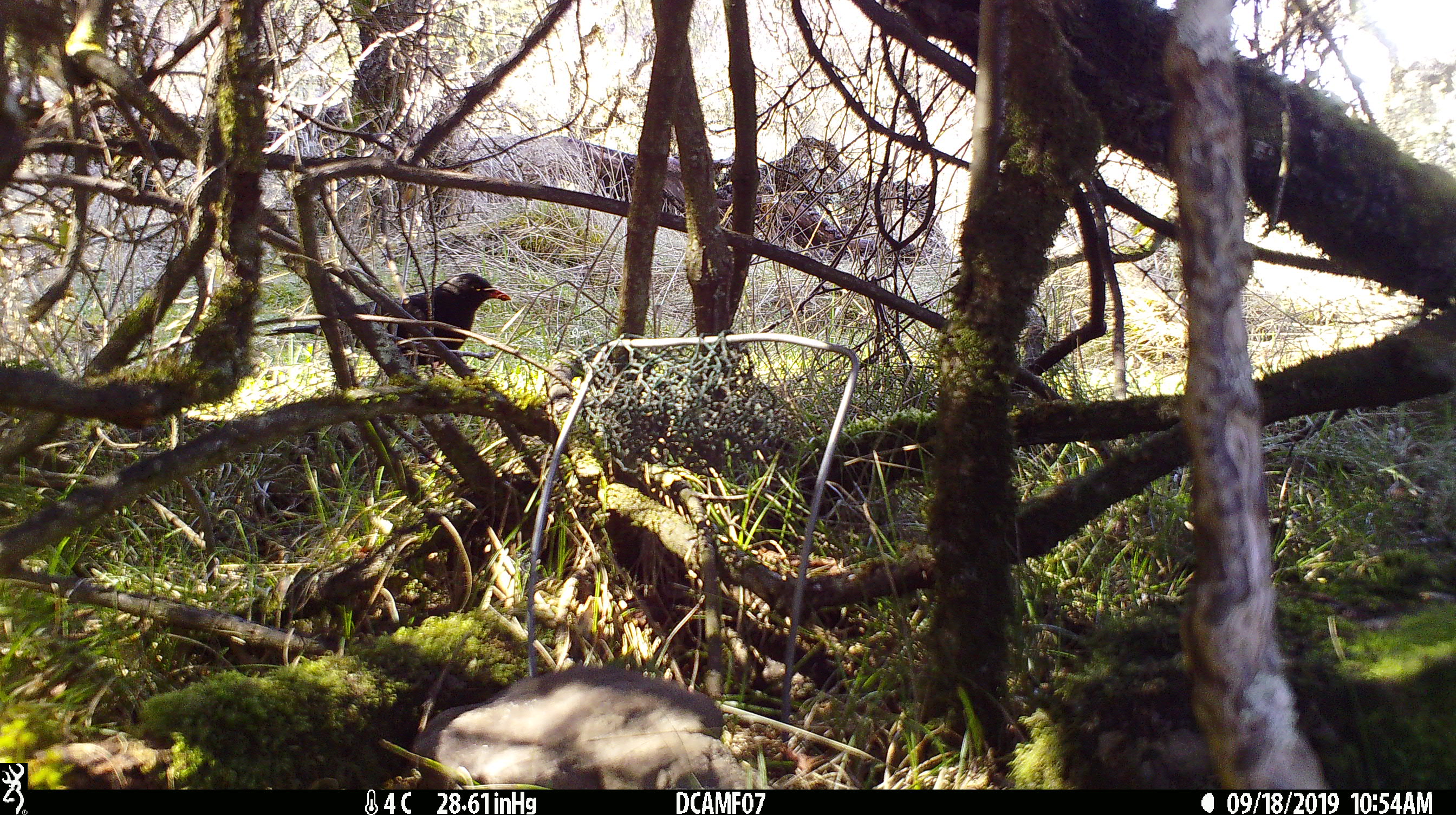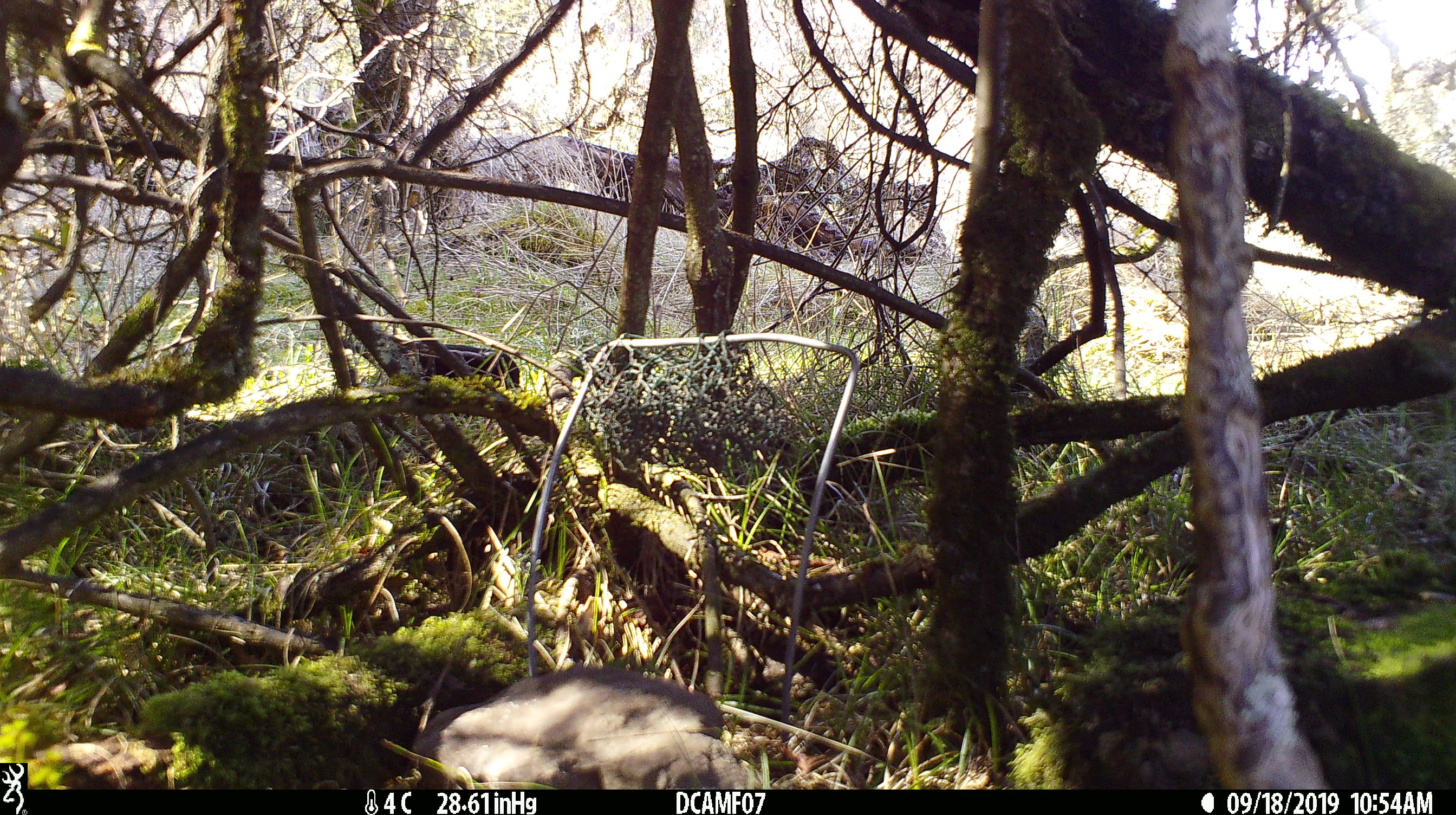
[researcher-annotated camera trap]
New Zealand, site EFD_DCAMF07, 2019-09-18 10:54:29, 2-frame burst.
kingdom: Animalia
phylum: Chordata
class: Aves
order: Passeriformes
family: Turdidae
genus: Turdus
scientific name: Turdus merula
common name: eurasian blackbird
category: blackbird